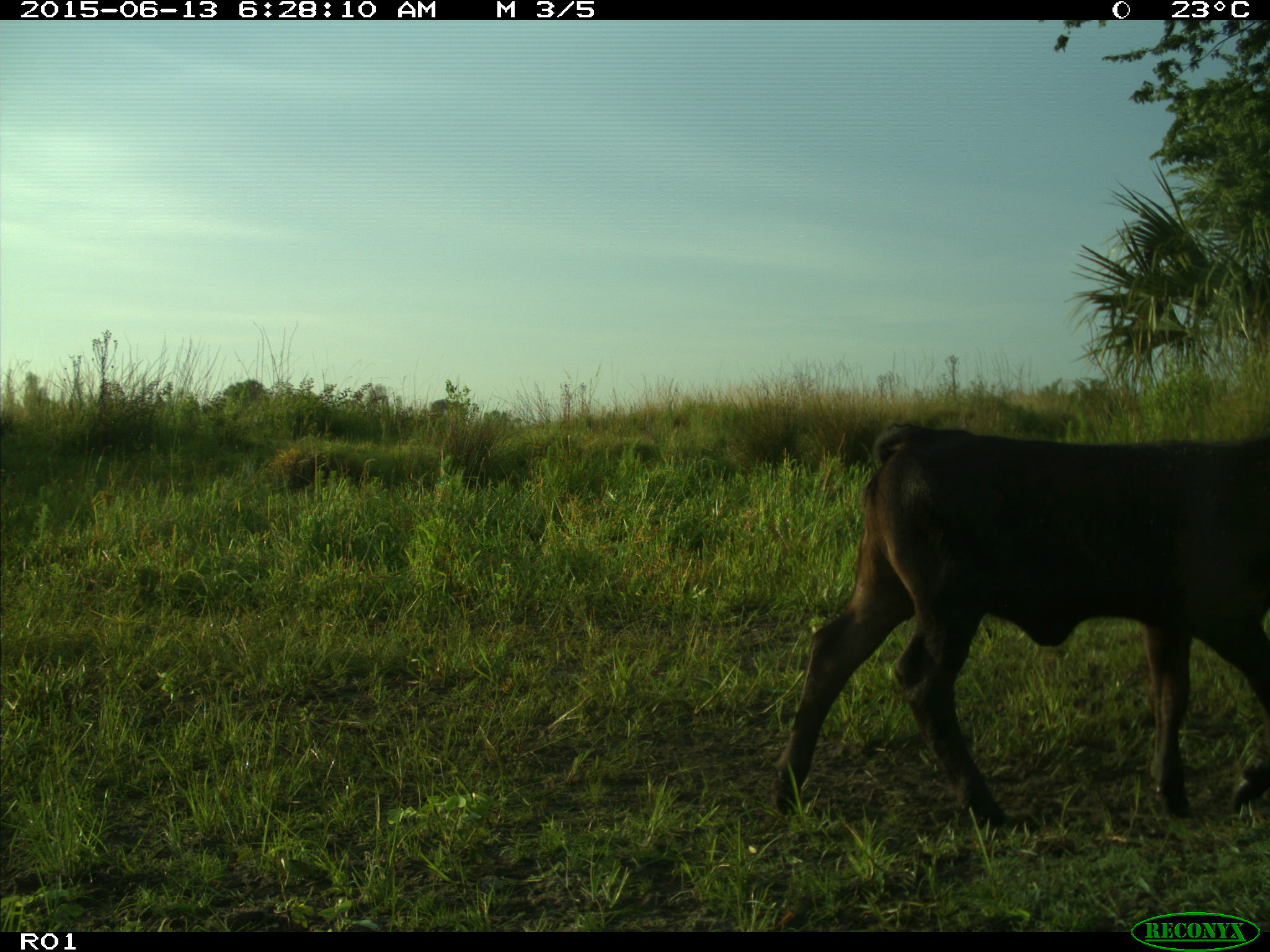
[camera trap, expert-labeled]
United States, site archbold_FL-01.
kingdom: Animalia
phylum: Chordata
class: Mammalia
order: Artiodactyla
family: Bovidae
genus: Bos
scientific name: Bos taurus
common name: domestic cow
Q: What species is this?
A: Bos taurus (domestic cow).